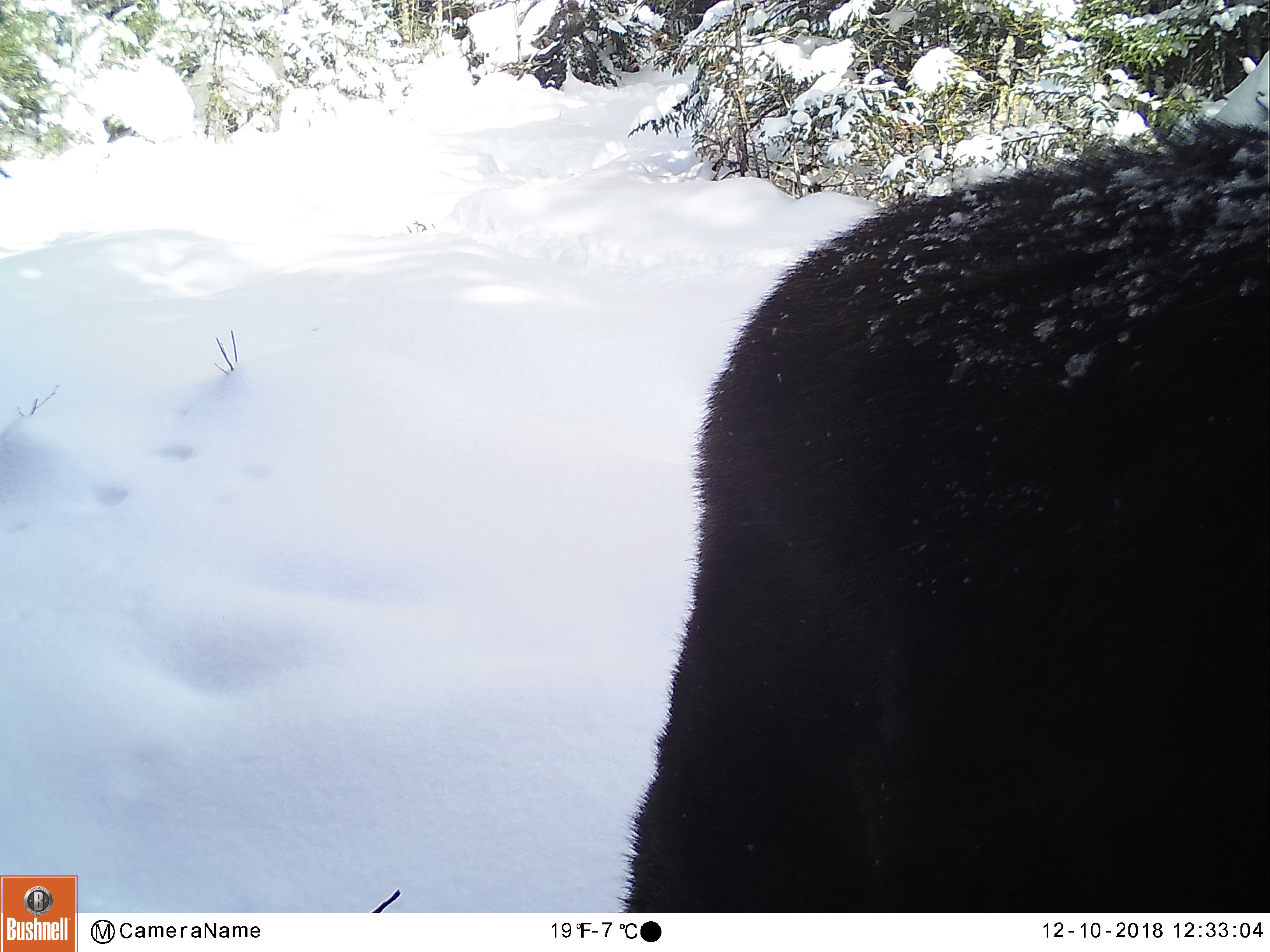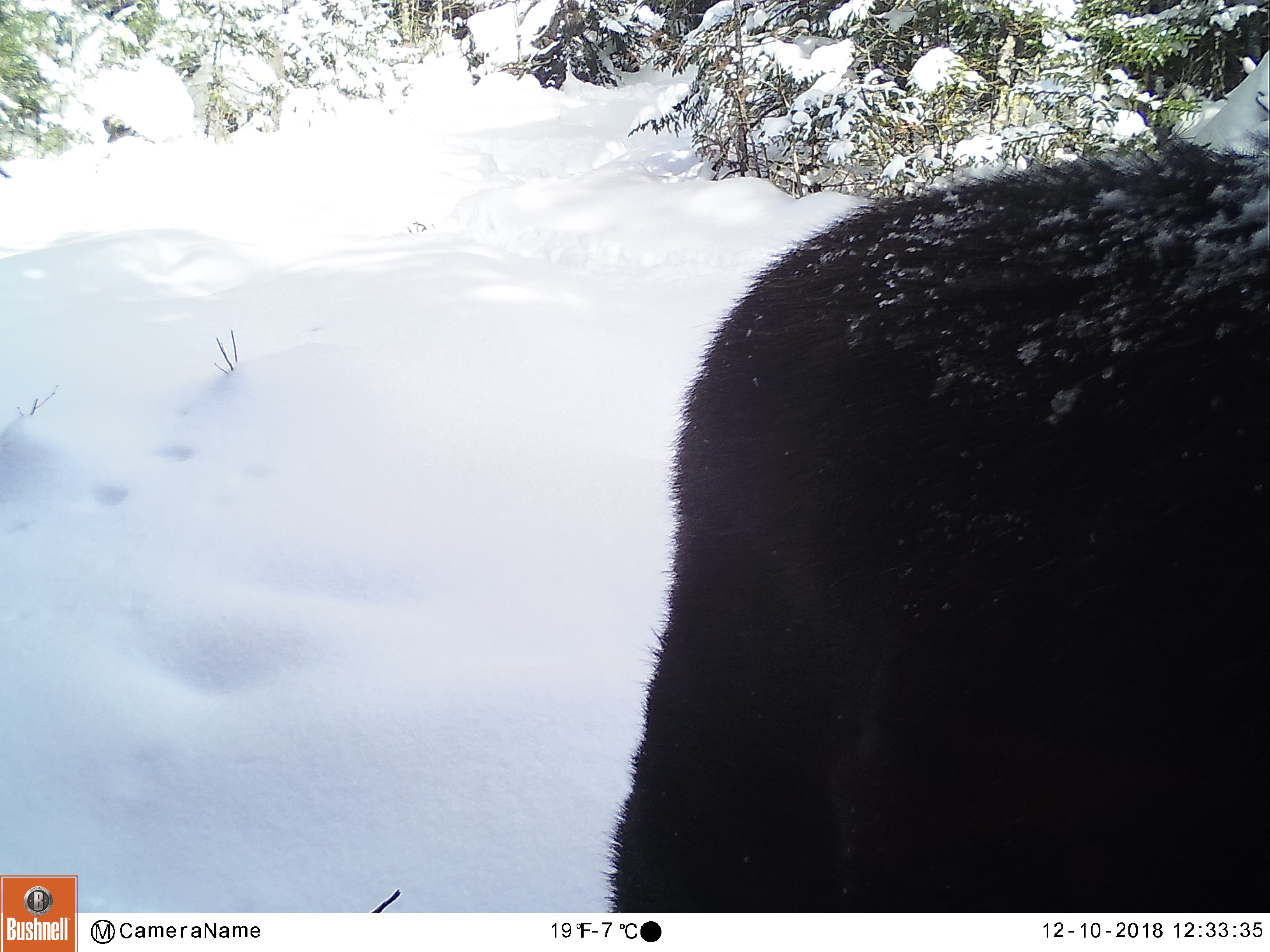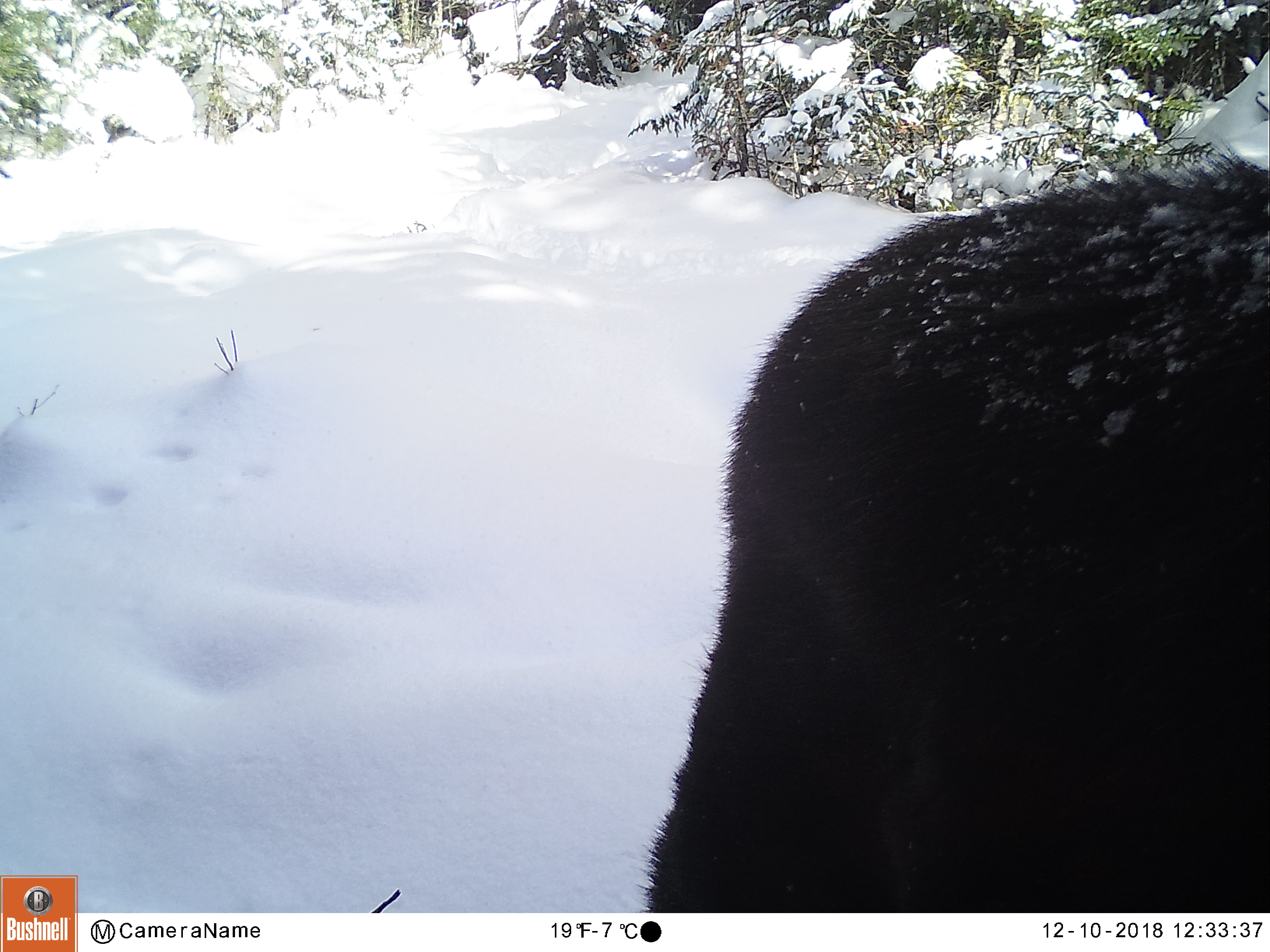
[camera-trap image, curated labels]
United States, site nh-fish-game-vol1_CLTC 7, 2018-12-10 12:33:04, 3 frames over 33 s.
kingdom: Animalia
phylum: Chordata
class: Mammalia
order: Artiodactyla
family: Cervidae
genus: Alces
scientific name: Alces alces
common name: moose